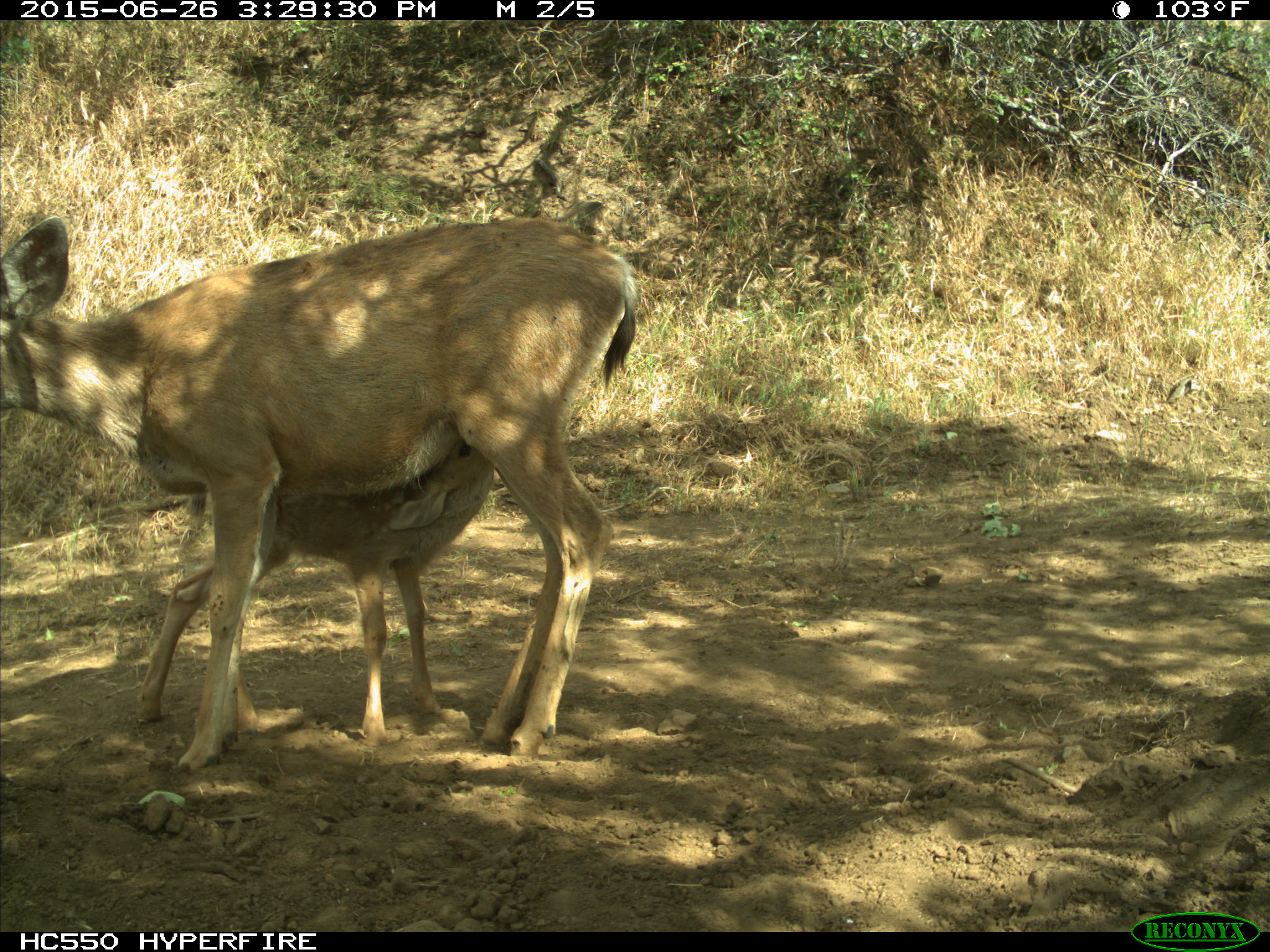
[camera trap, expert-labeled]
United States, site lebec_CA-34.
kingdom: Animalia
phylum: Chordata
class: Mammalia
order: Artiodactyla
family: Cervidae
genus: Odocoileus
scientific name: Odocoileus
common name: deer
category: unidentified deer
Unidentified deer (deer) (Odocoileus).